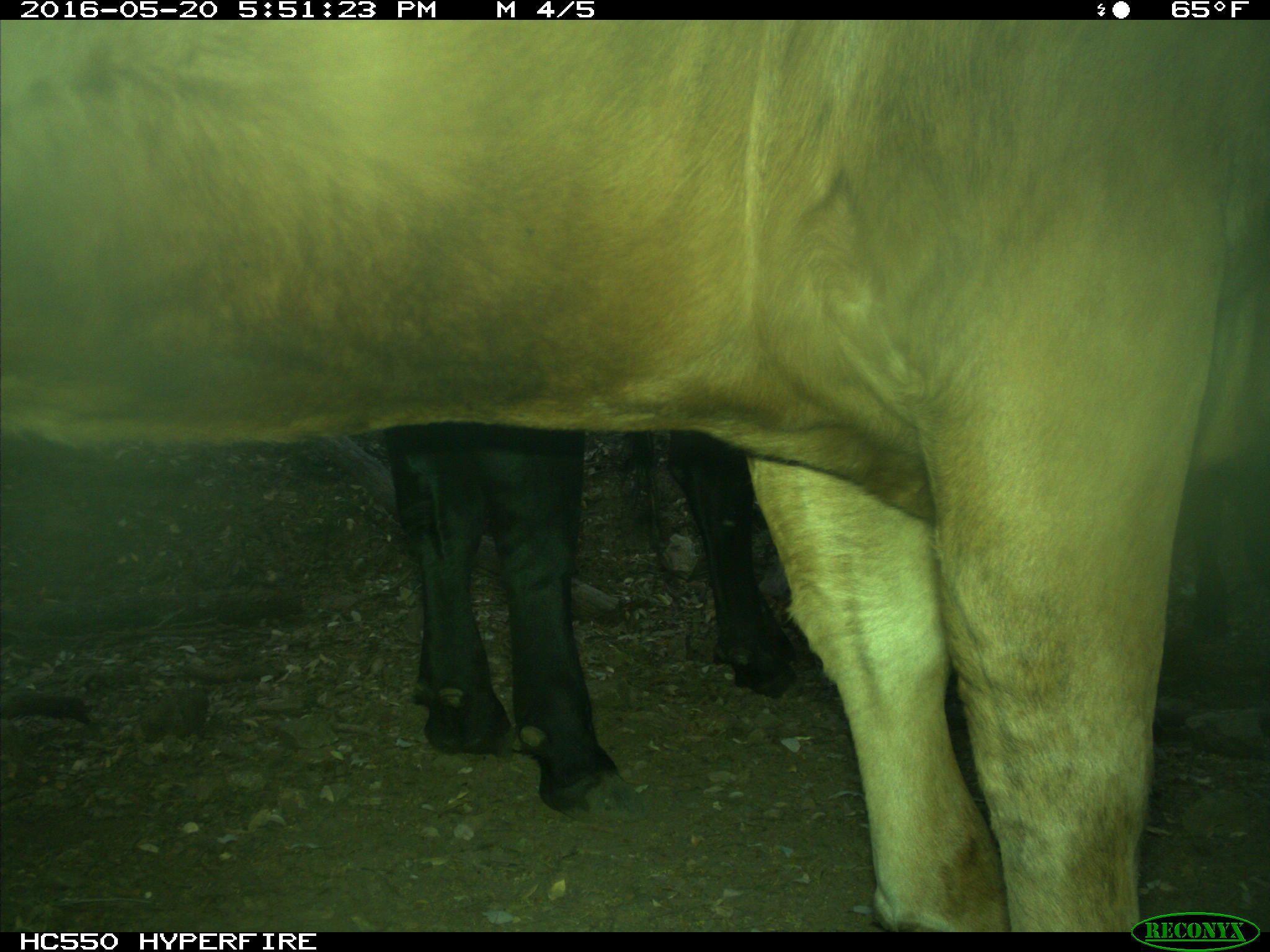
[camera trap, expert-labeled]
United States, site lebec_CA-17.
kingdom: Animalia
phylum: Chordata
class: Mammalia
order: Artiodactyla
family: Bovidae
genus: Bos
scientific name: Bos taurus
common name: domestic cow